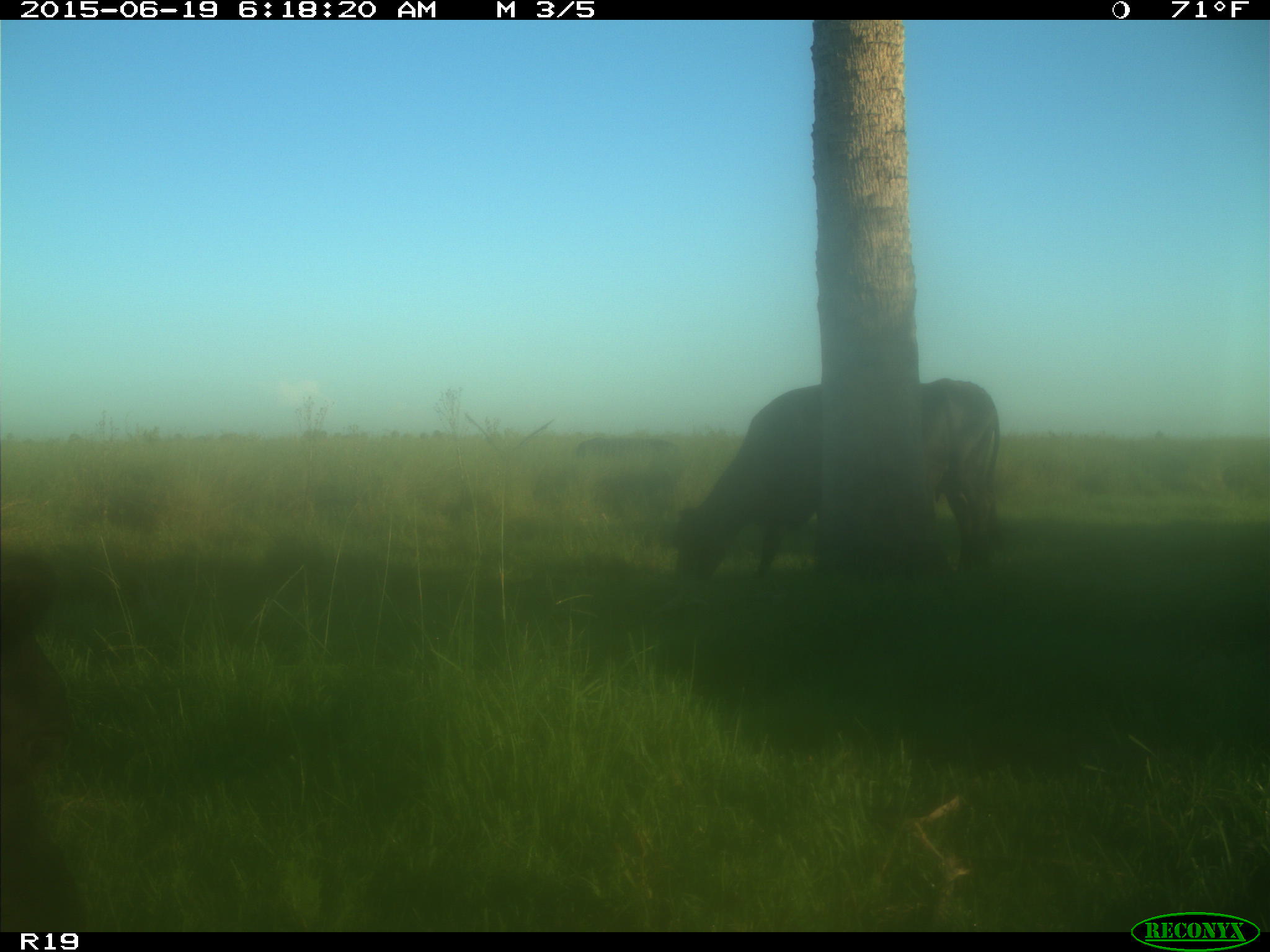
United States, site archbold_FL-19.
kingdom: Animalia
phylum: Chordata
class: Mammalia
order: Artiodactyla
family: Bovidae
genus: Bos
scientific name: Bos taurus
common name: domestic cow